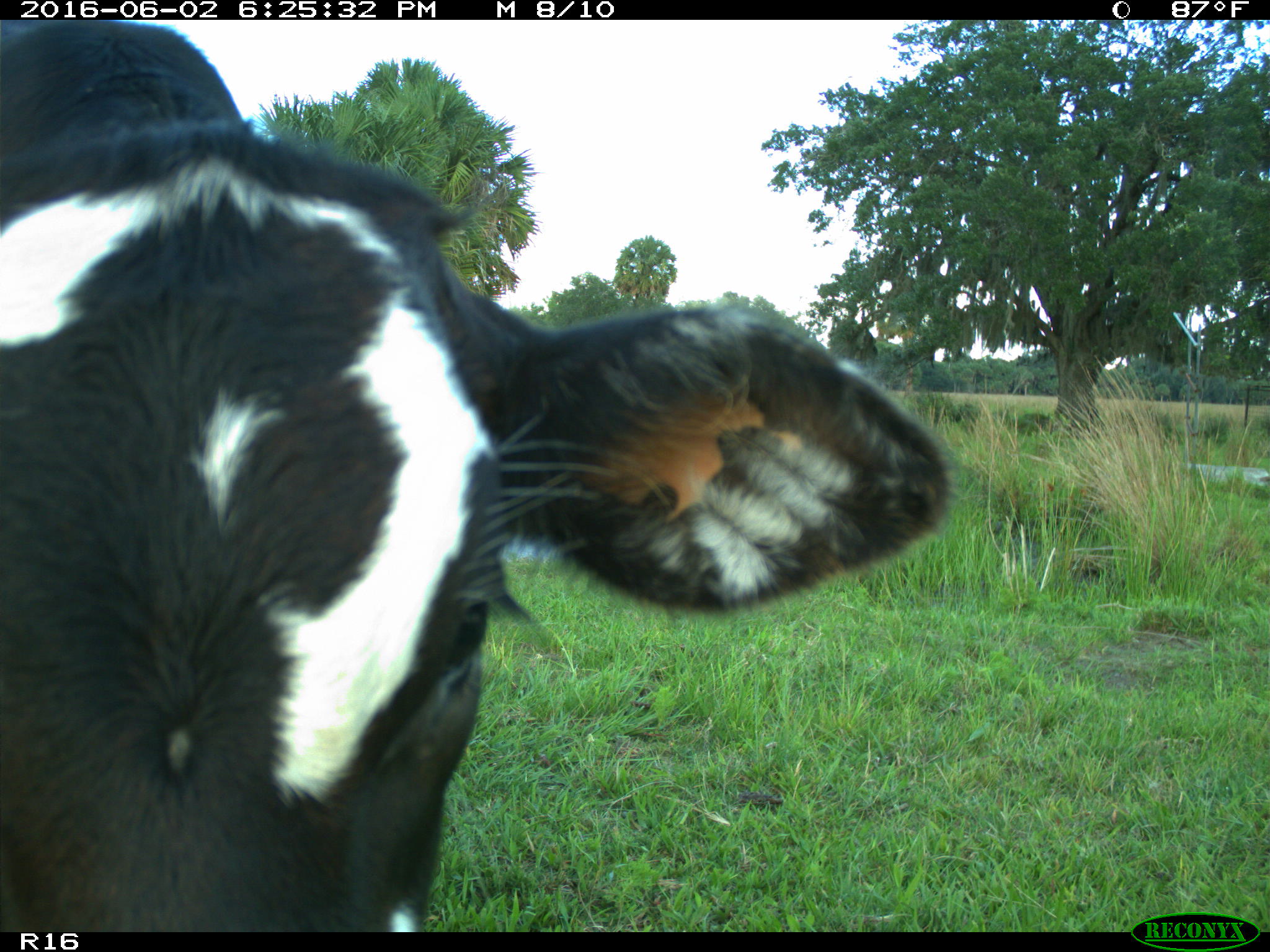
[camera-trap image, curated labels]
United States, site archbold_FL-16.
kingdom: Animalia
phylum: Chordata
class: Mammalia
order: Artiodactyla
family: Bovidae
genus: Bos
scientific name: Bos taurus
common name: domestic cow